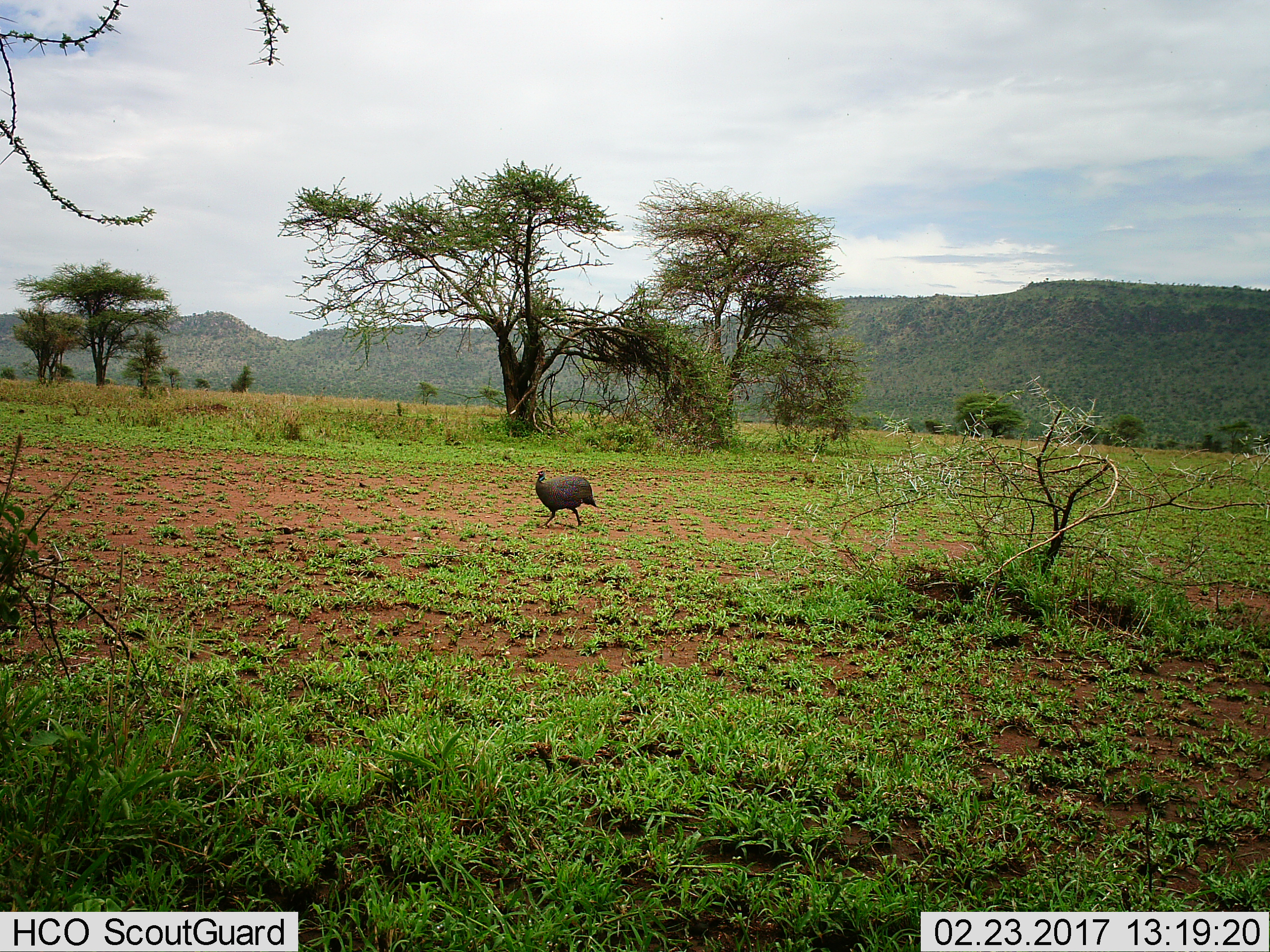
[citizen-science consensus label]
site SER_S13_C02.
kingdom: Animalia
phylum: Chordata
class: Aves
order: Galliformes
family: Numididae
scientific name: Numididae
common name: guineafowl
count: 1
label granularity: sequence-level